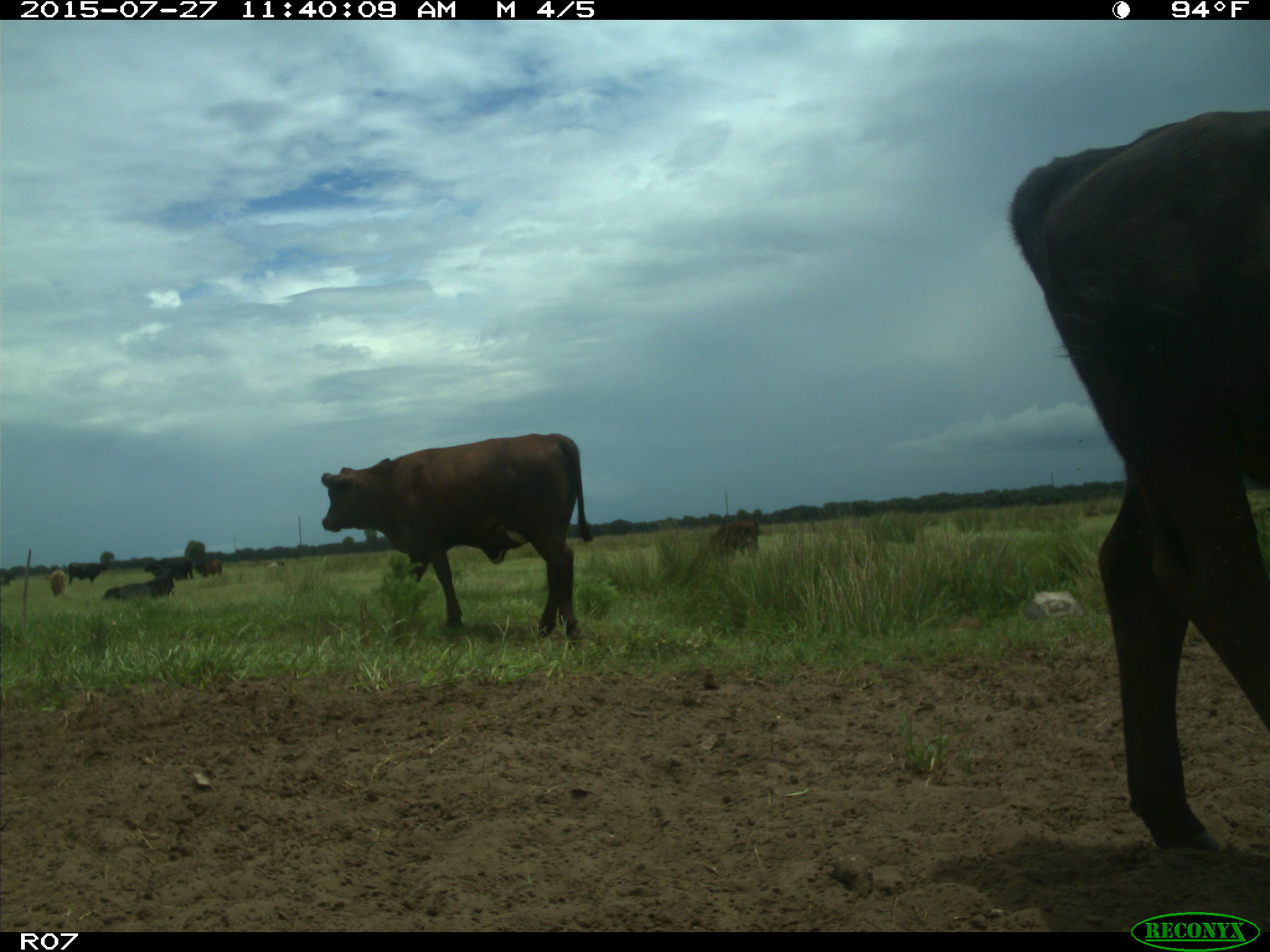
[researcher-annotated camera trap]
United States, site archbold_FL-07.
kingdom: Animalia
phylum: Chordata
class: Mammalia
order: Artiodactyla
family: Bovidae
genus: Bos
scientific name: Bos taurus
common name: domestic cow